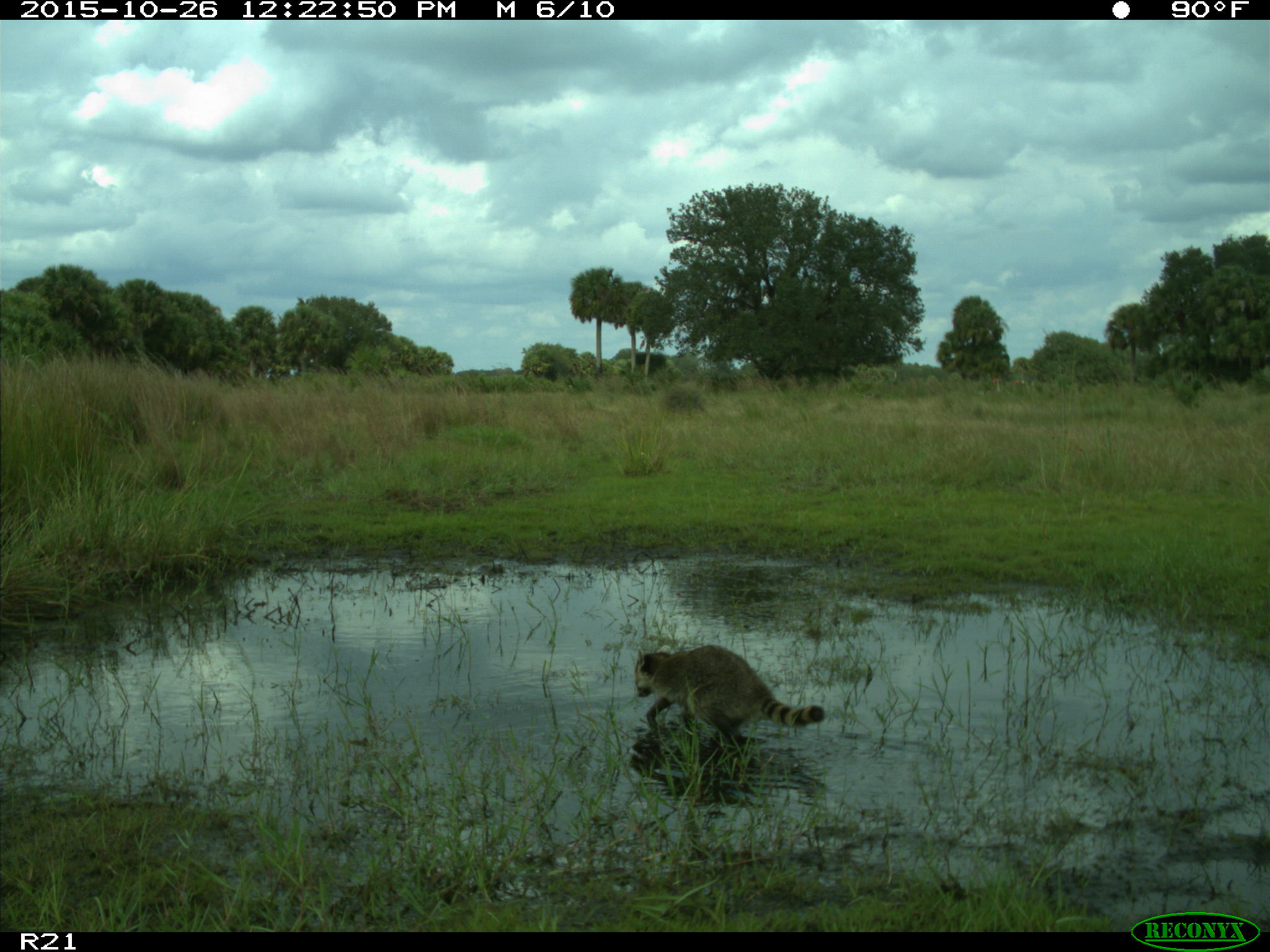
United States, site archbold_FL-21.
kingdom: Animalia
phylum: Chordata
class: Mammalia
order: Carnivora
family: Procyonidae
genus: Procyon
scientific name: Procyon lotor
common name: common raccoon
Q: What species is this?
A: Procyon lotor (common raccoon).